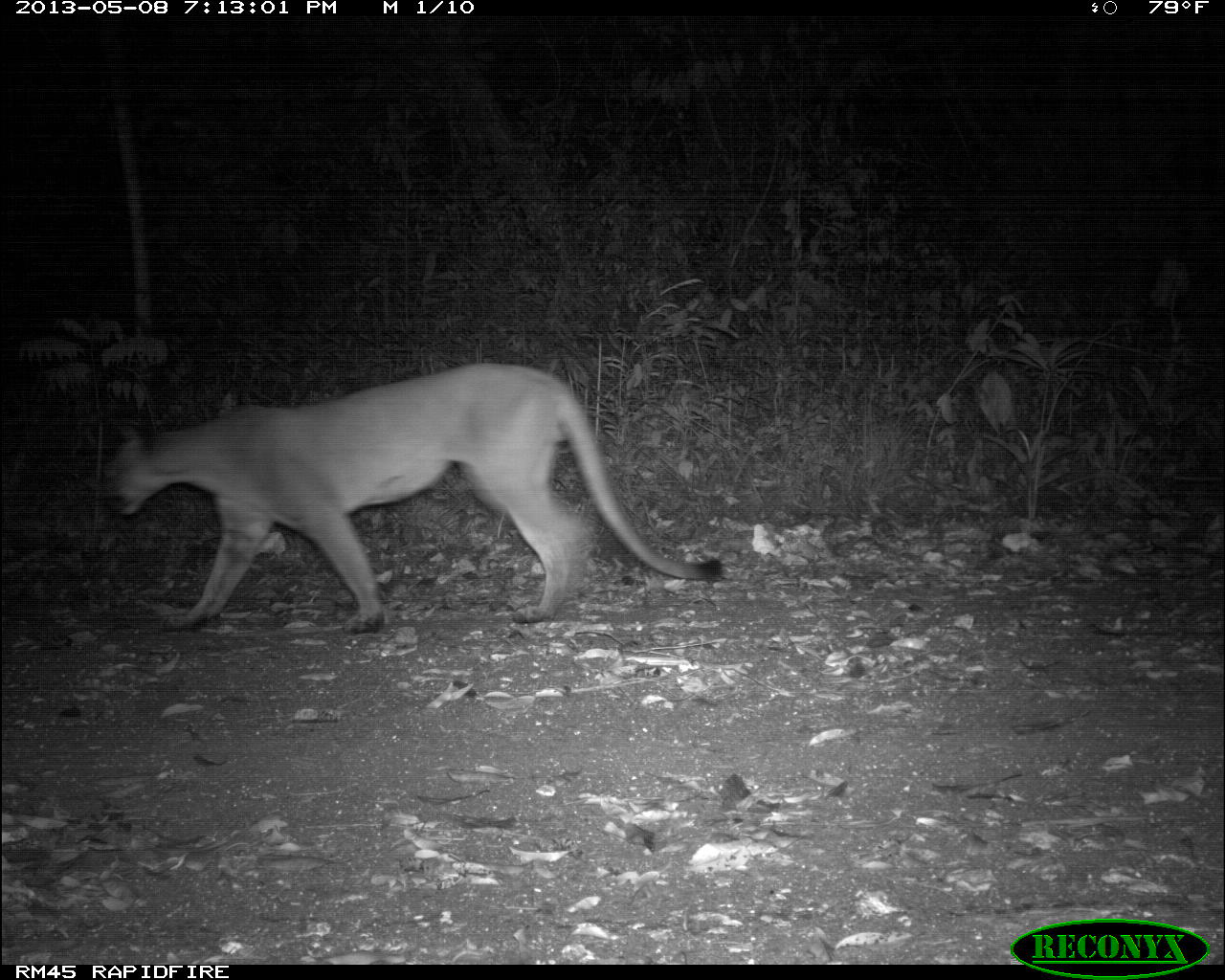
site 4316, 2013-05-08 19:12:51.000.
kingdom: Animalia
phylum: Chordata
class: Mammalia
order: Carnivora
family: Felidae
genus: Puma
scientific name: Puma concolor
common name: mountain lion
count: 1